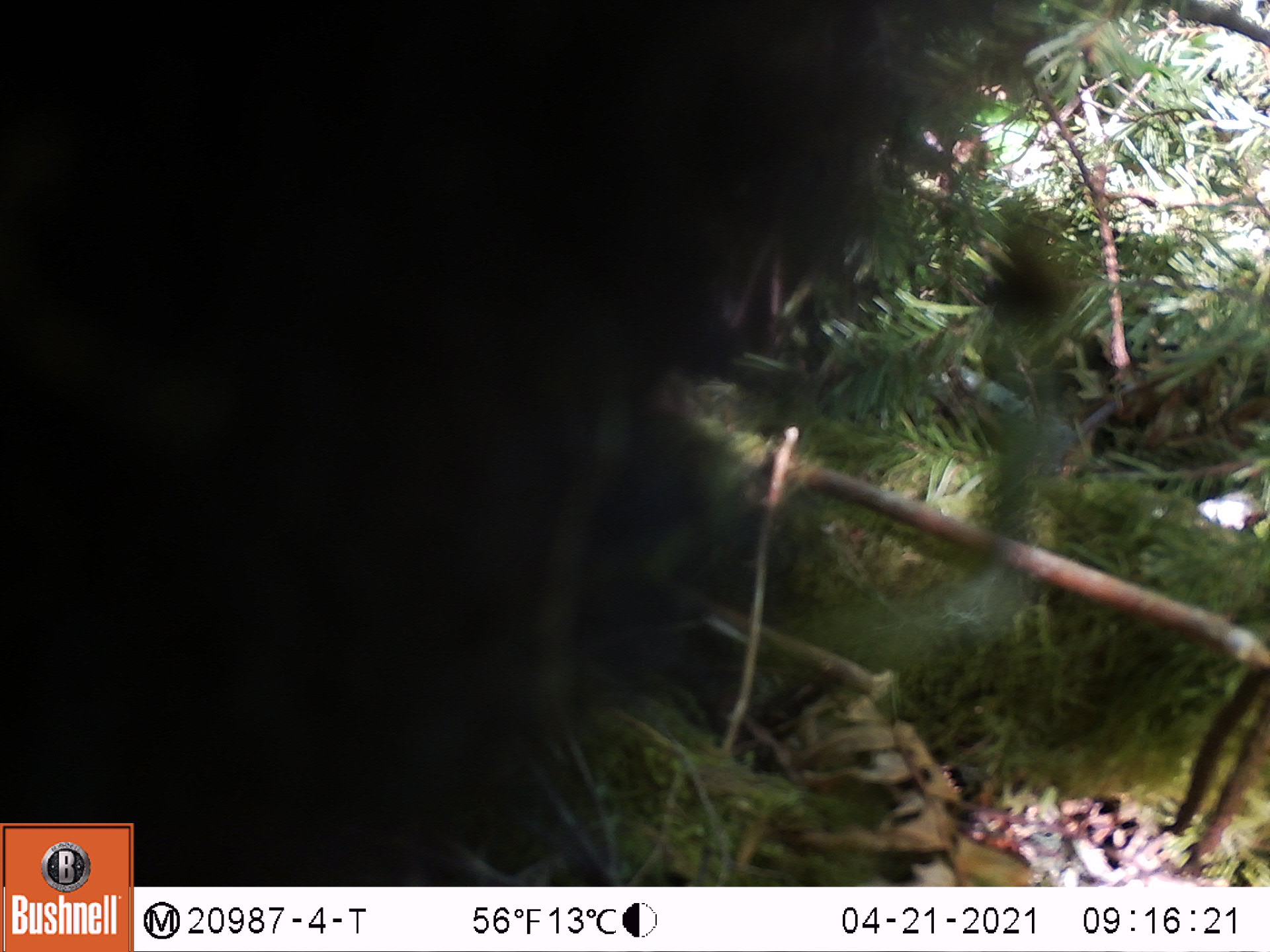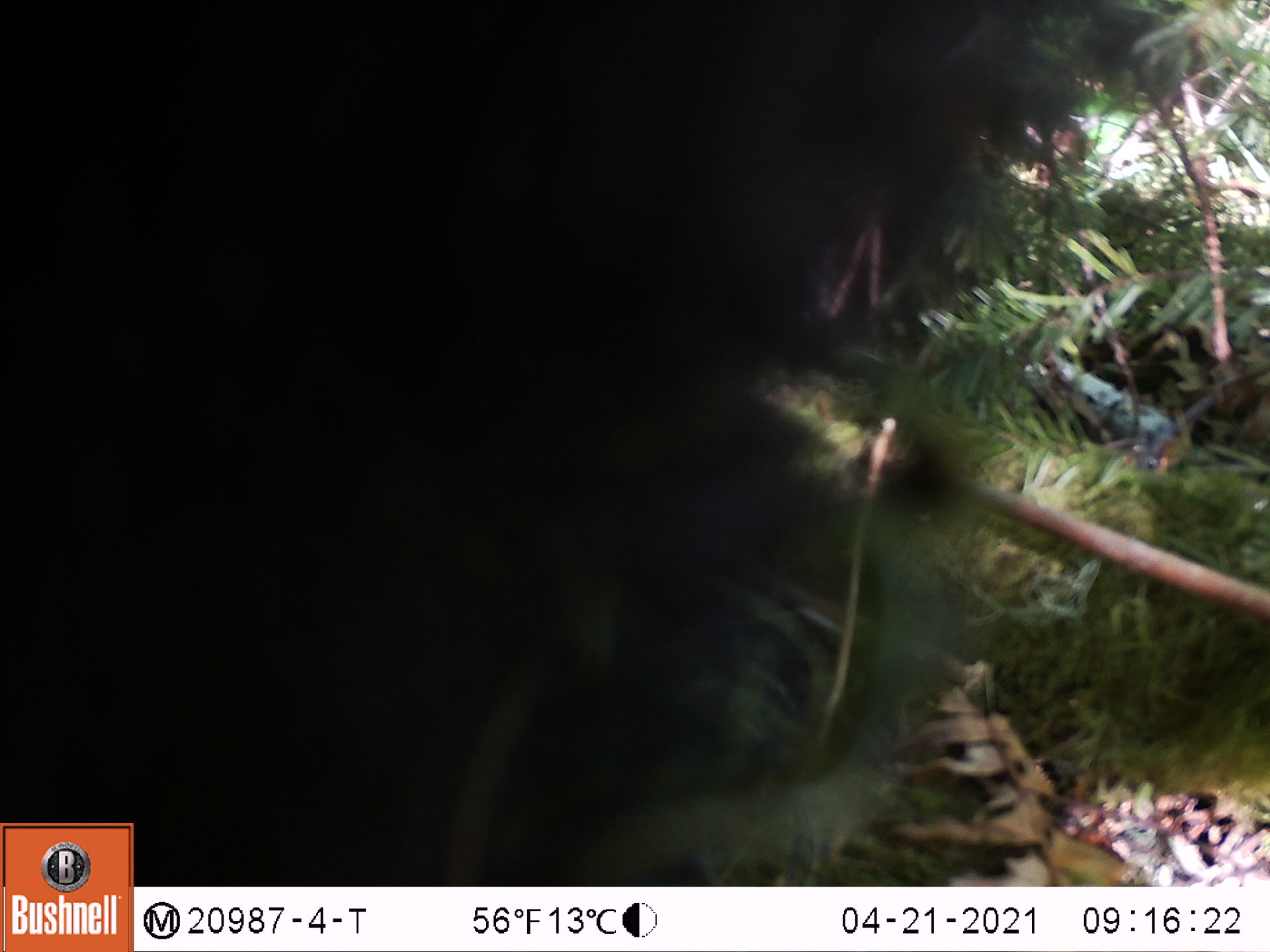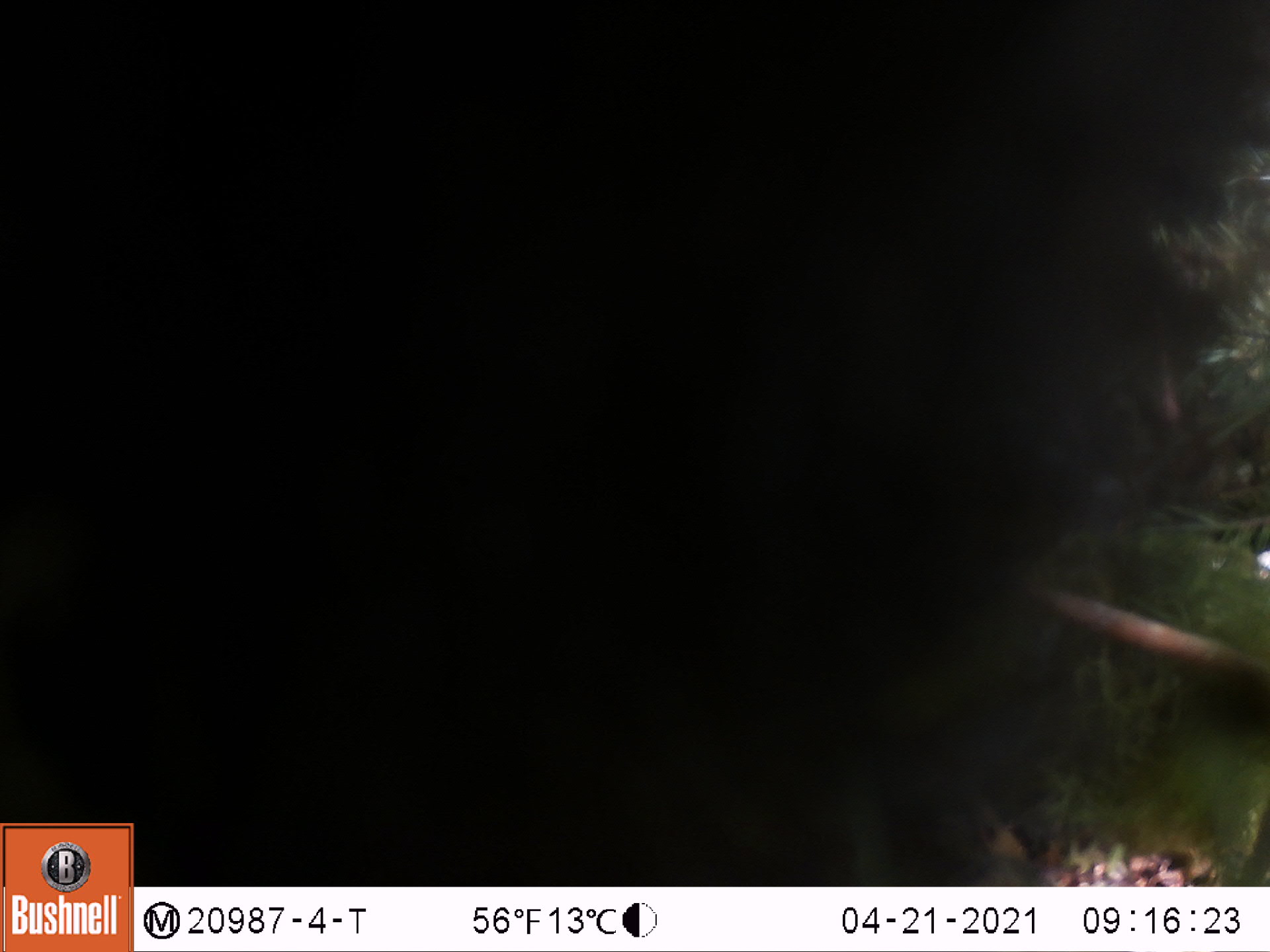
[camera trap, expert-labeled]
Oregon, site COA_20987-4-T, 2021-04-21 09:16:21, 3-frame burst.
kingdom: Animalia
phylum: Chordata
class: Mammalia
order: Carnivora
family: Ursidae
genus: Ursus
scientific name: Ursus americanus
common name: american black bear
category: black bear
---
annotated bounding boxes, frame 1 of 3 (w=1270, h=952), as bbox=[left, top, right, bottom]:
black bear: bbox=[137, 0, 1002, 882]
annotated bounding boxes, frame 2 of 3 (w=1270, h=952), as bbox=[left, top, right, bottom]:
black bear: bbox=[139, 4, 1153, 881]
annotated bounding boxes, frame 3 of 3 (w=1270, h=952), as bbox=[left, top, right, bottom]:
black bear: bbox=[190, 18, 1264, 882]